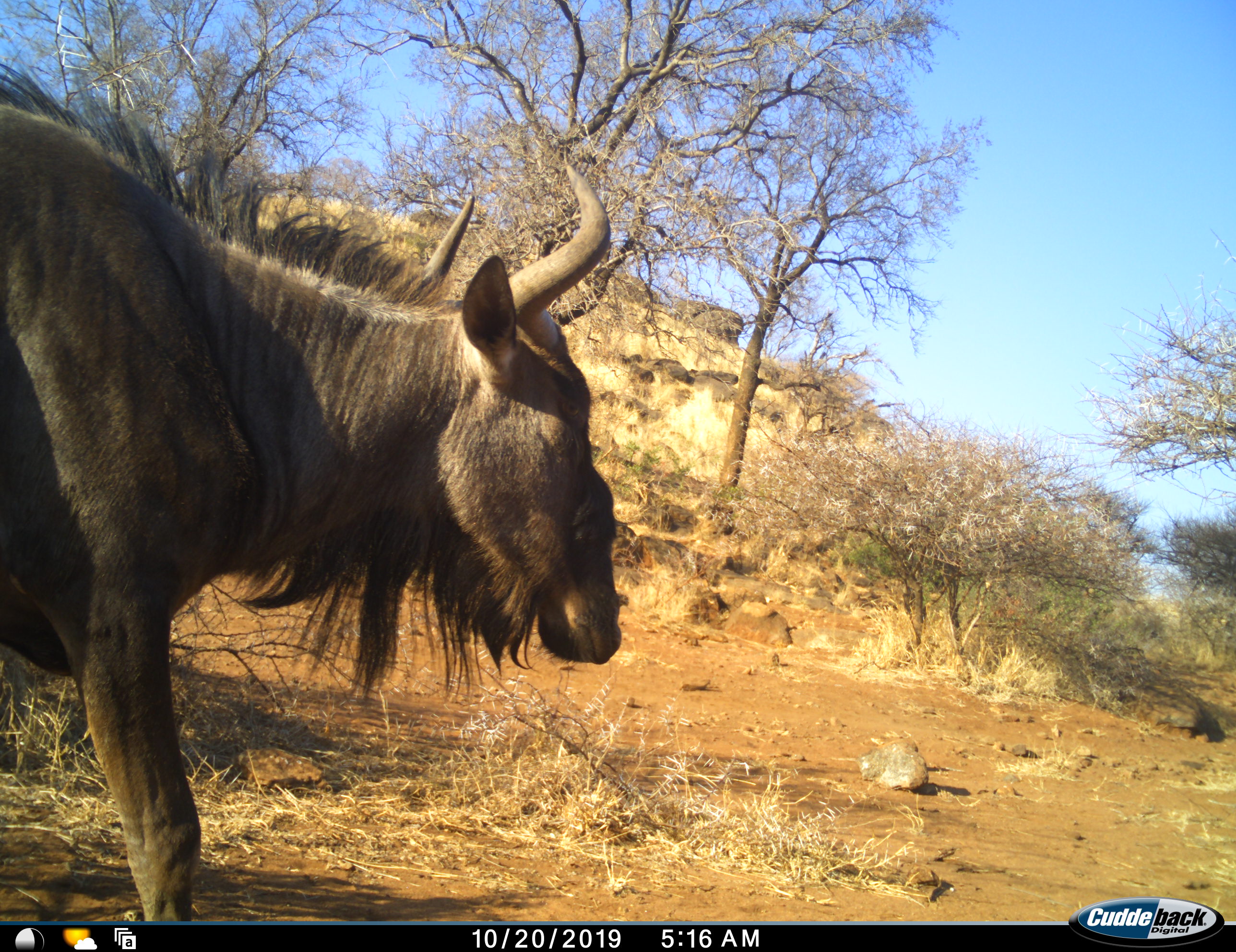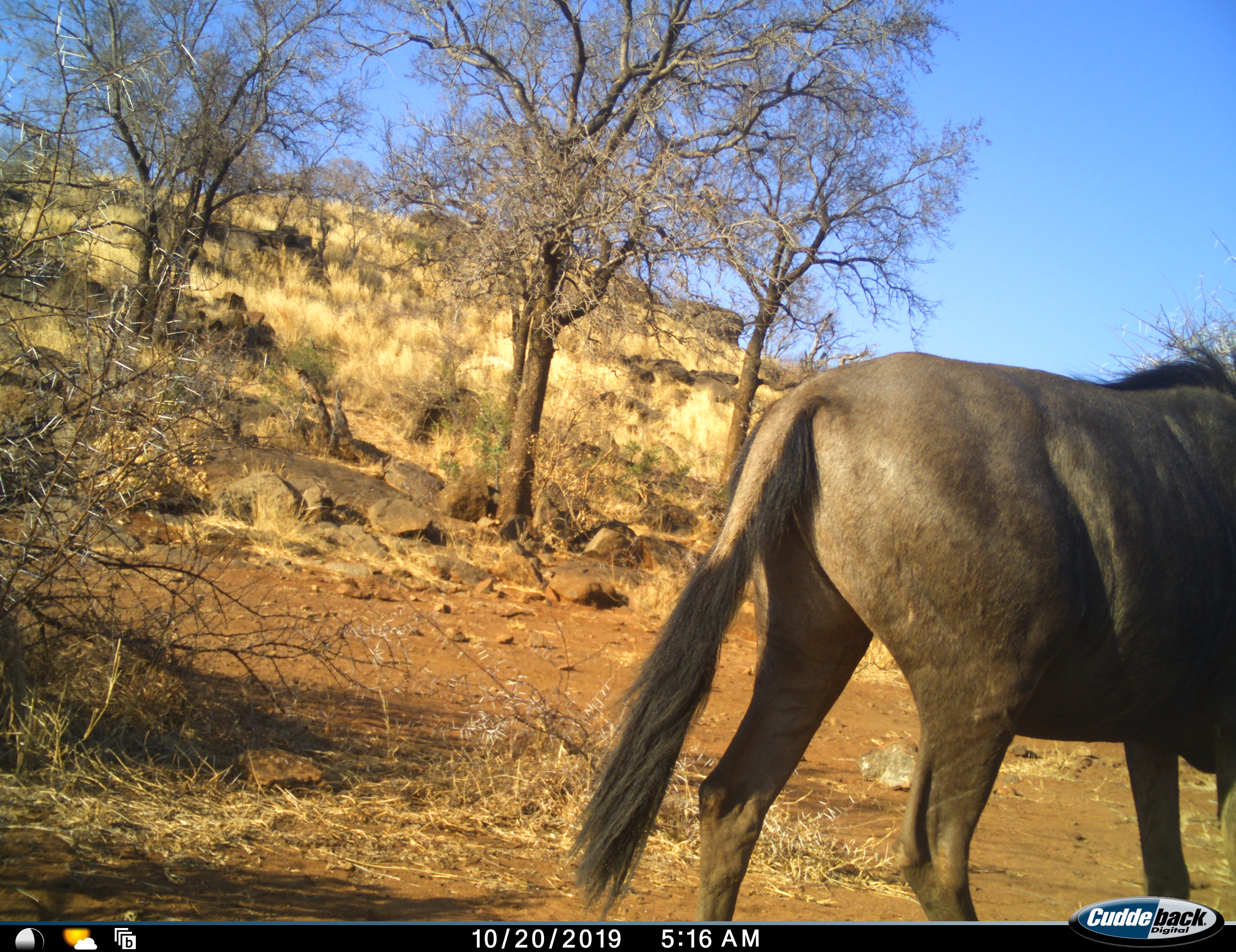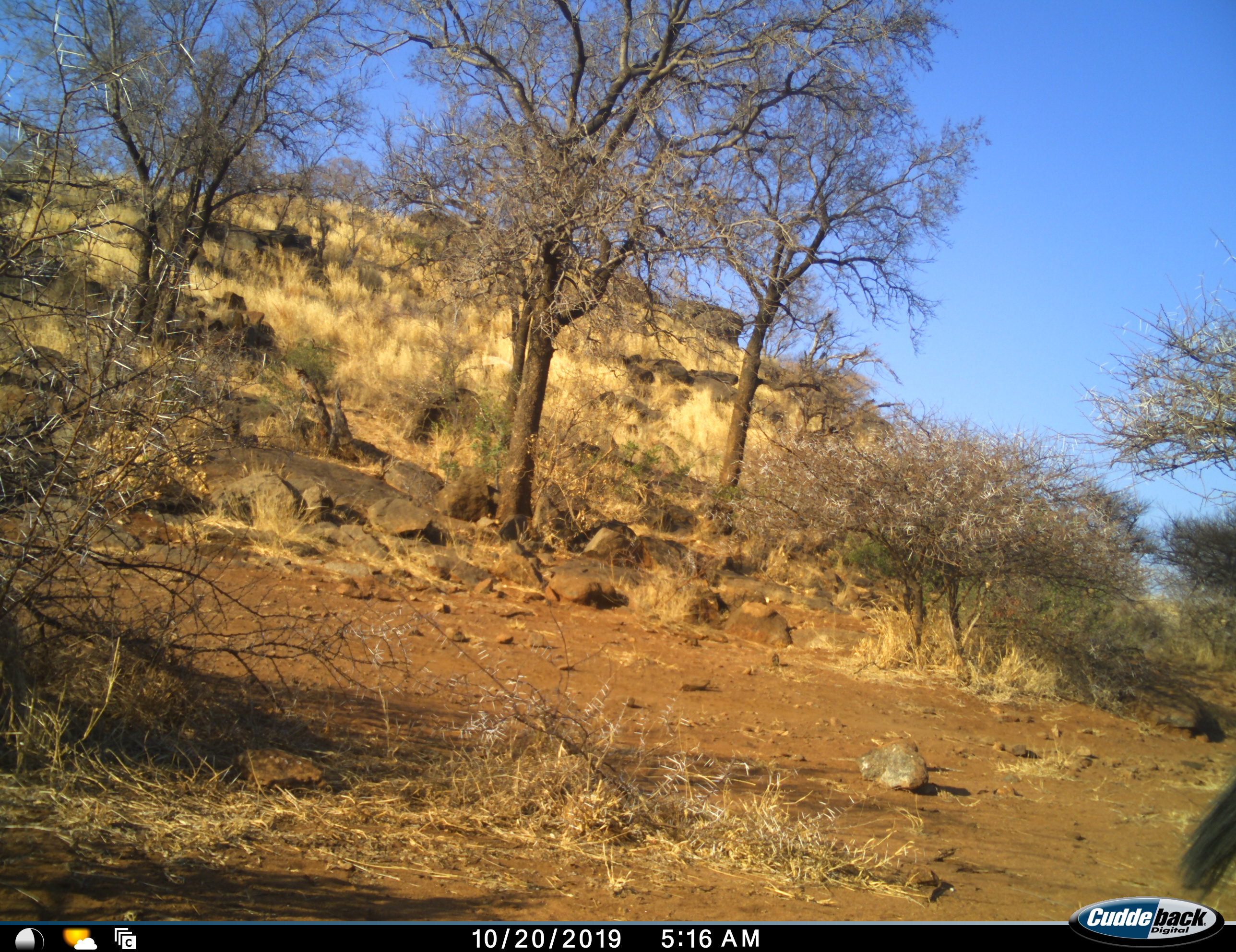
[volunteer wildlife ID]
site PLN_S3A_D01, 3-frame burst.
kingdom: Animalia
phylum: Chordata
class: Mammalia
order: Artiodactyla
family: Bovidae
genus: Connochaetes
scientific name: Connochaetes taurinus taurinus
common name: blue wildebeest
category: wildebeestblue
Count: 1.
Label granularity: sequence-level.